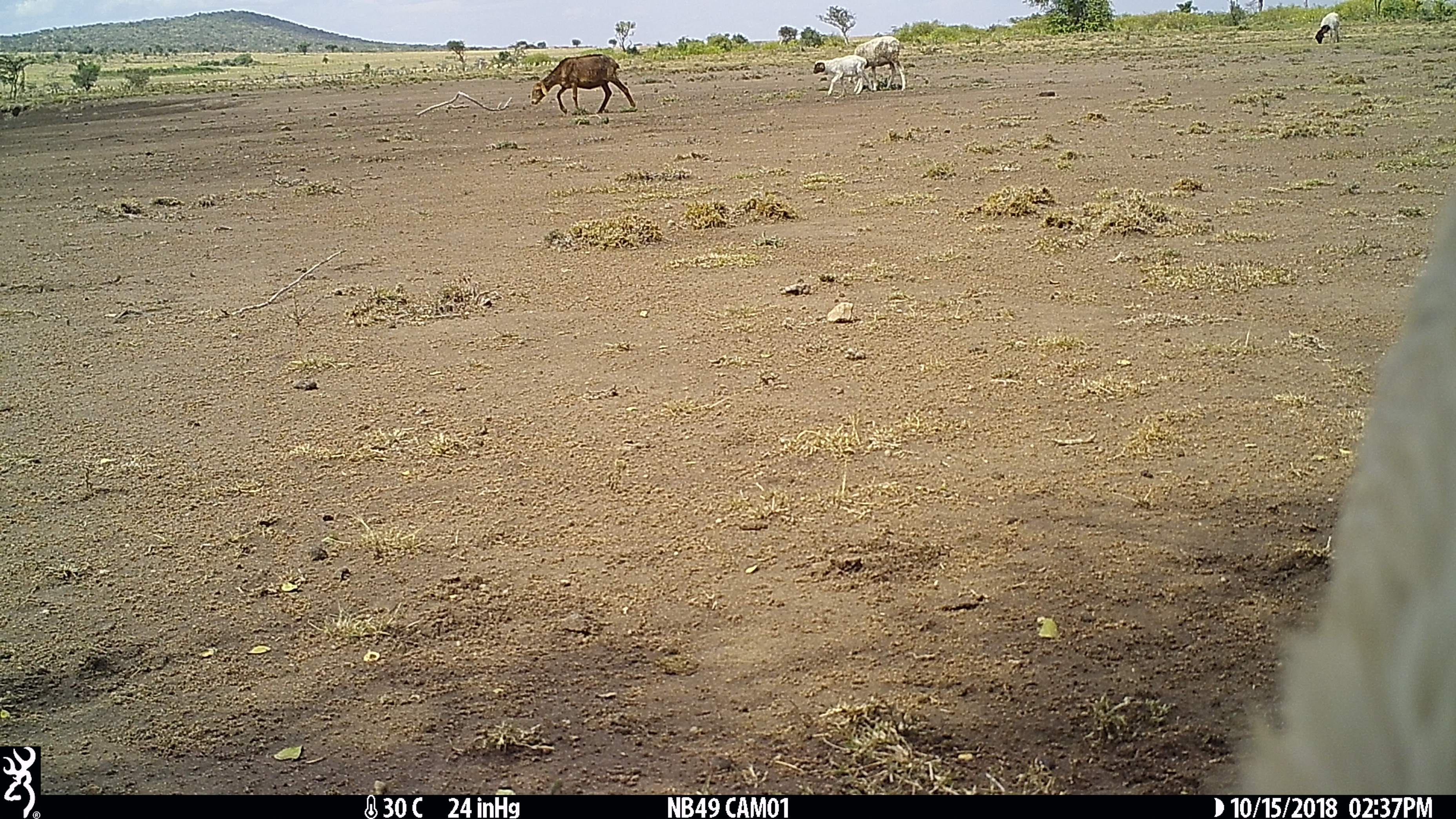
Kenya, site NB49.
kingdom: Animalia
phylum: Chordata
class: Mammalia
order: Artiodactyla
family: Bovidae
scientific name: Bovidae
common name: sheep or goat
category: shoat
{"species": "shoat (sheep or goat) (Bovidae)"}